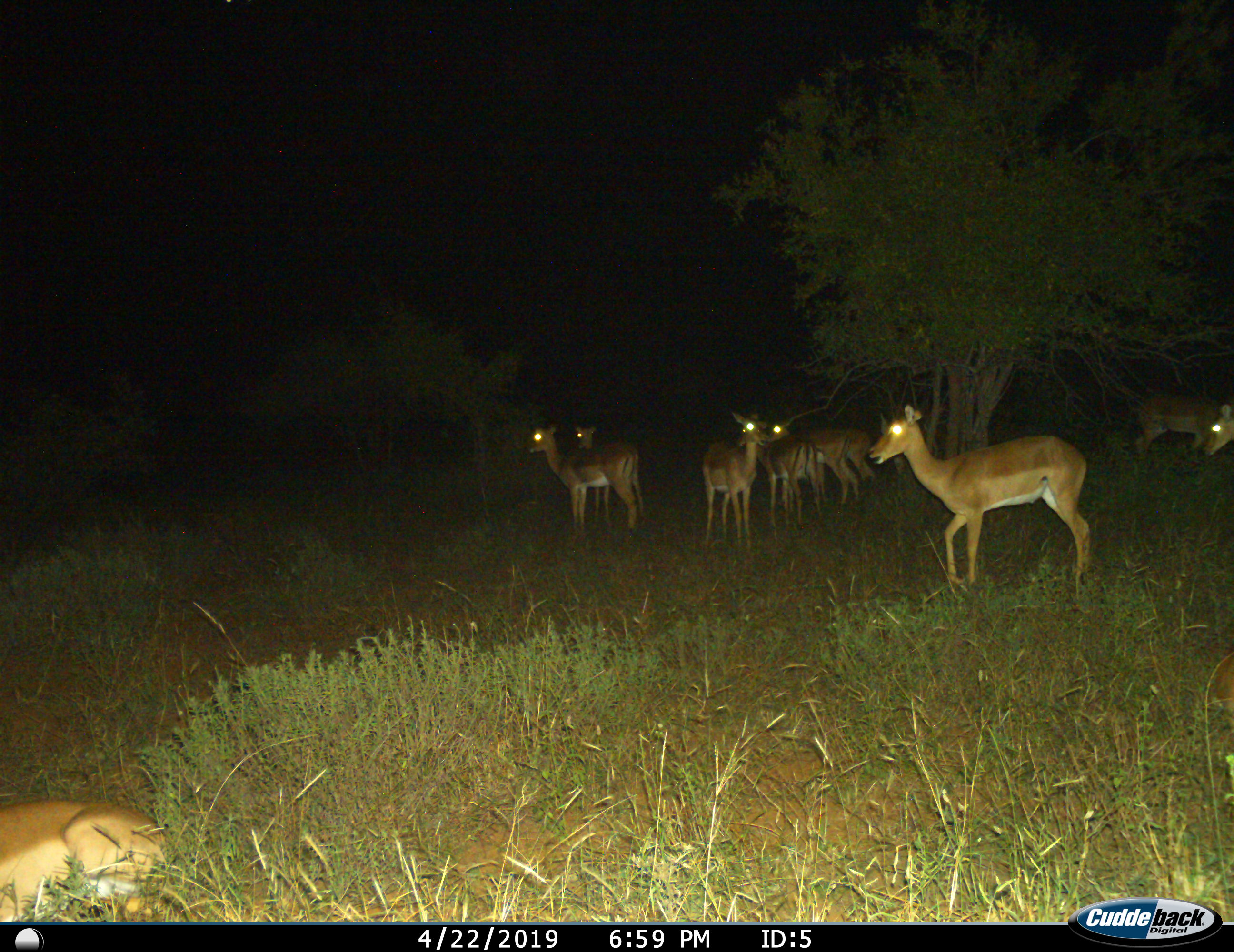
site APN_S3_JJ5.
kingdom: Animalia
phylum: Chordata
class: Mammalia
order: Artiodactyla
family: Bovidae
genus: Aepyceros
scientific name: Aepyceros melampus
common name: impala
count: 10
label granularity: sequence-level